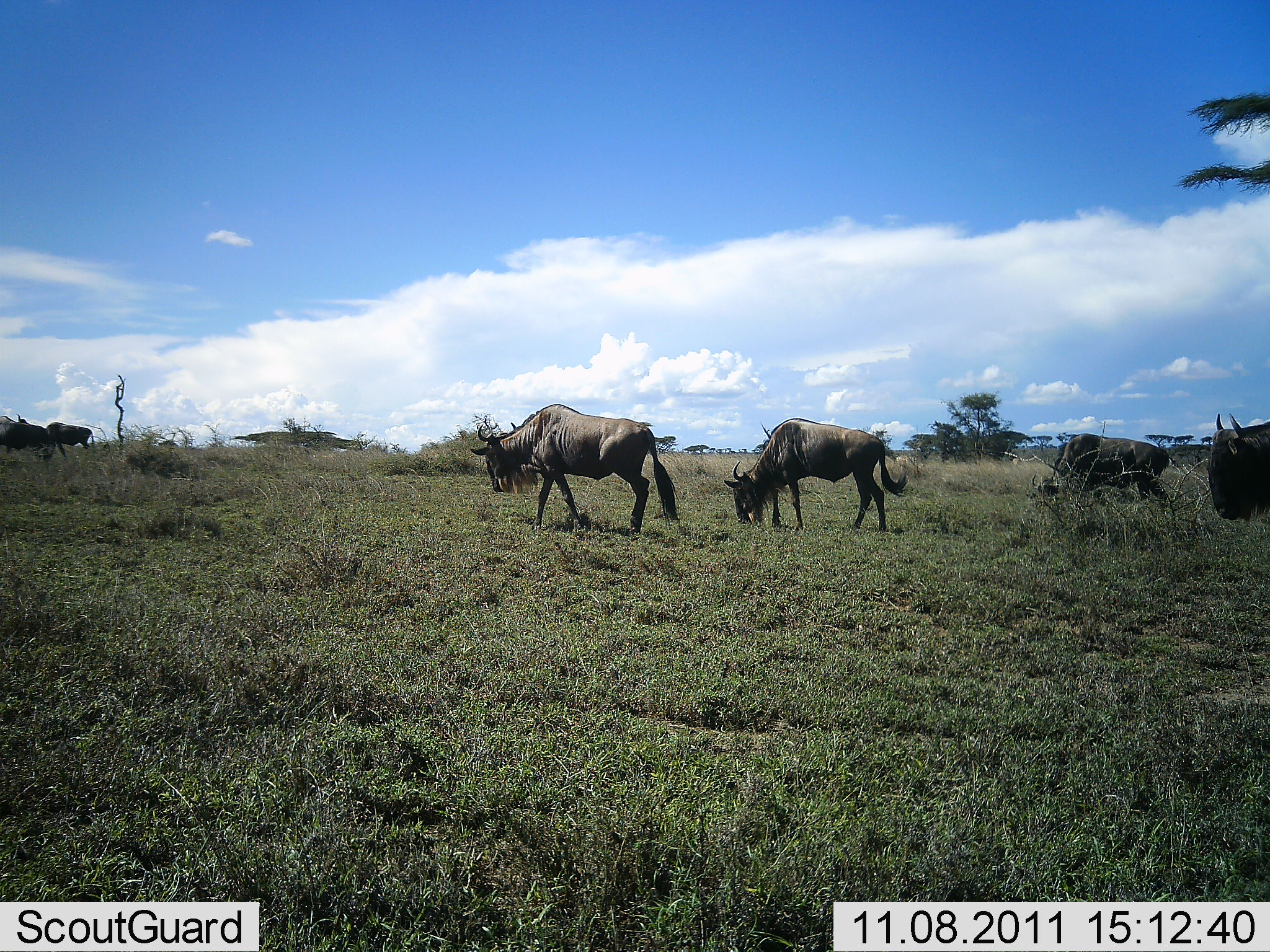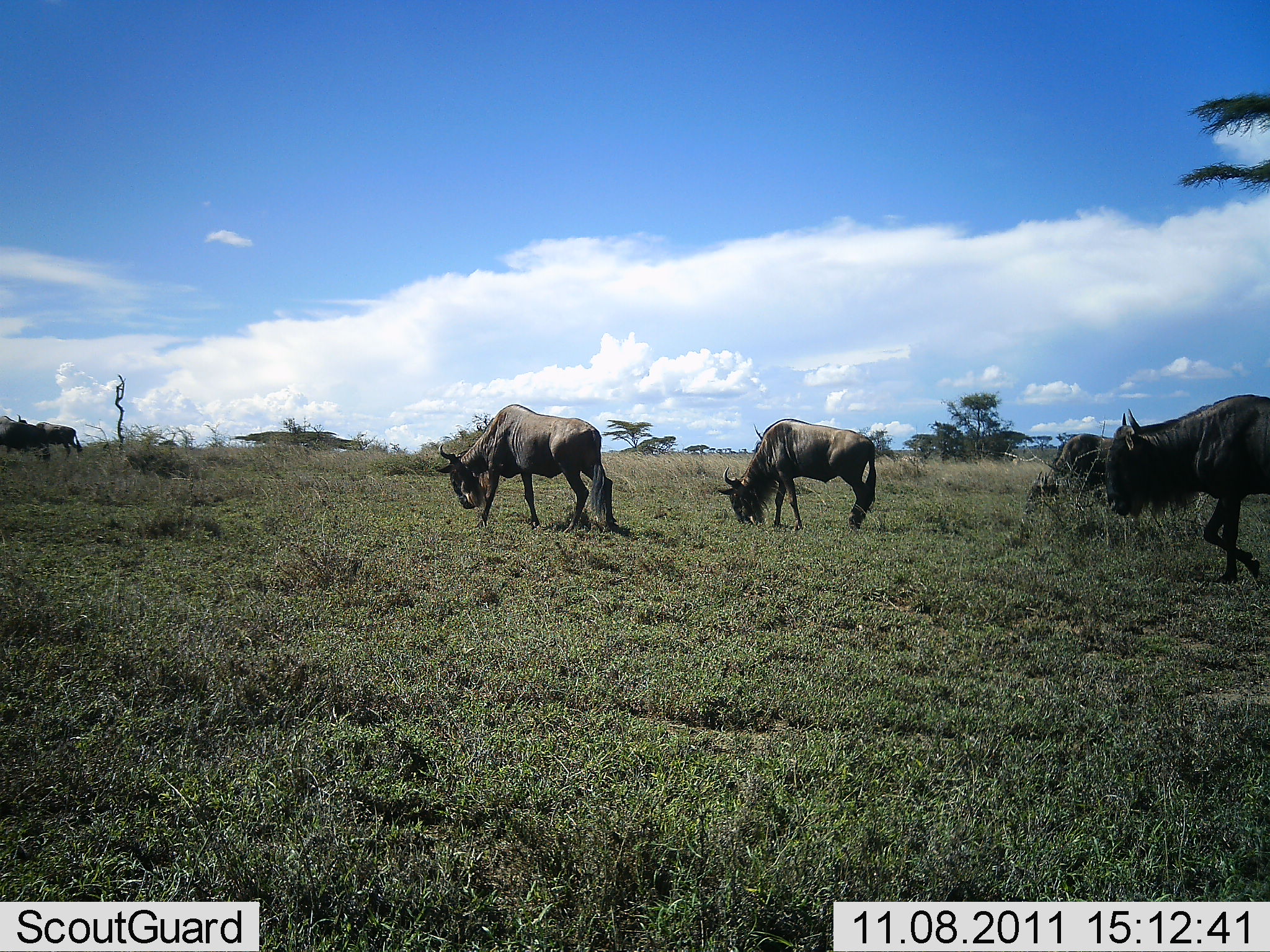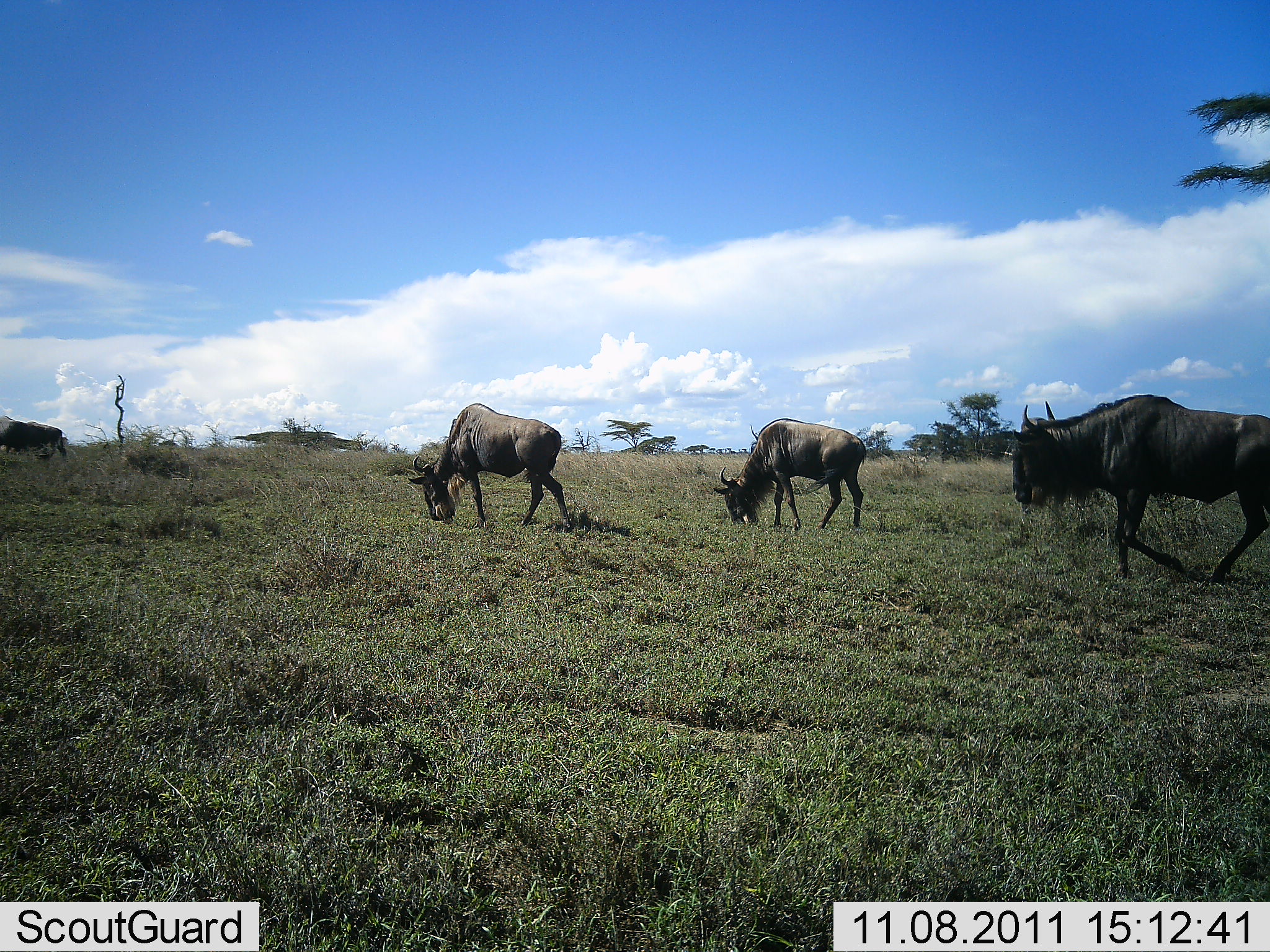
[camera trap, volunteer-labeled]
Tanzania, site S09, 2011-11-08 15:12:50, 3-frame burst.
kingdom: Animalia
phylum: Chordata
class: Mammalia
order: Artiodactyla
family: Bovidae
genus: Connochaetes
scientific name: Connochaetes taurinus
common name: blue wildebeest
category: wildebeest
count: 6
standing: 17%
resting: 0%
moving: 75%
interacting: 0%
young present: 0%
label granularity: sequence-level